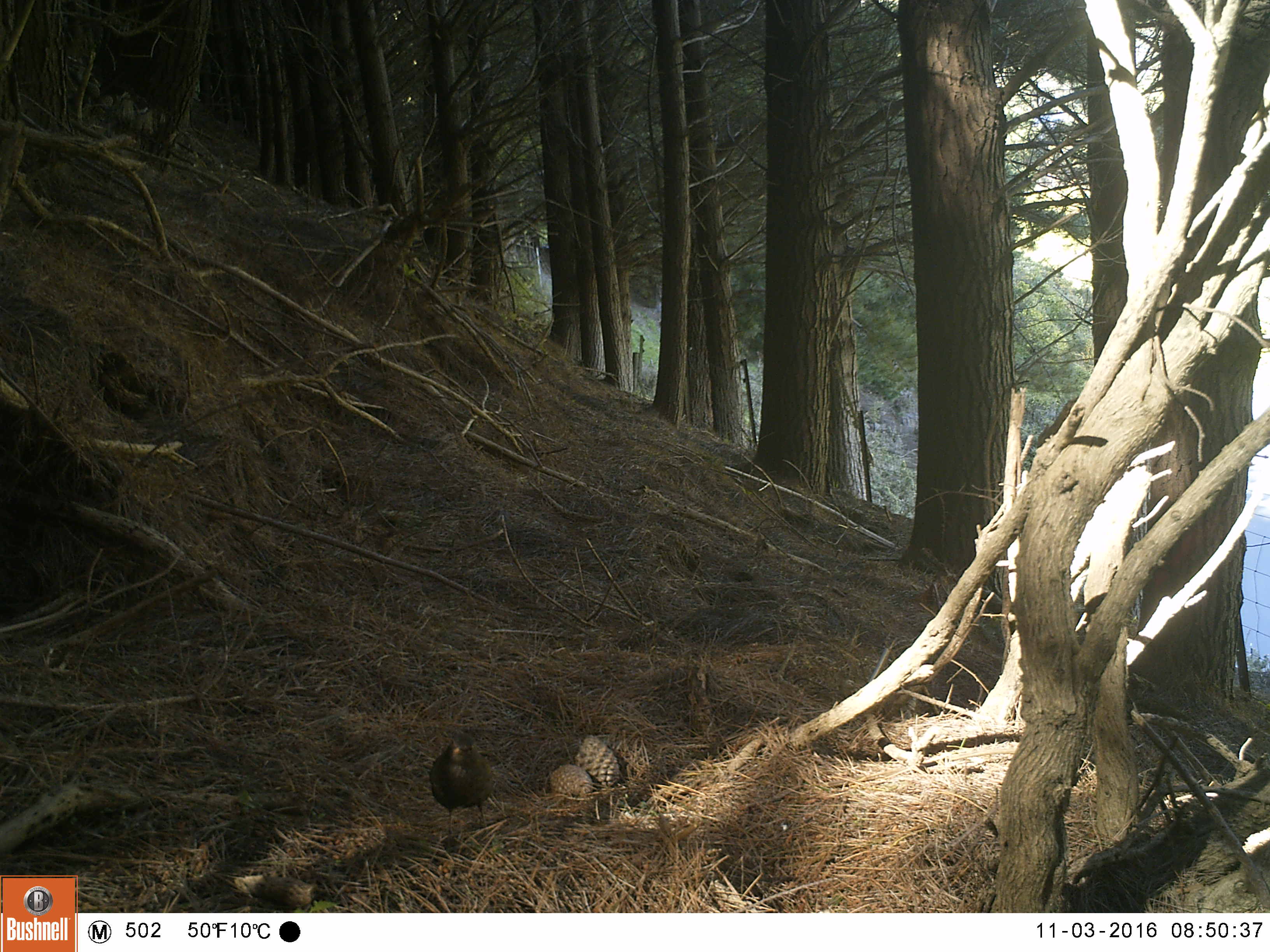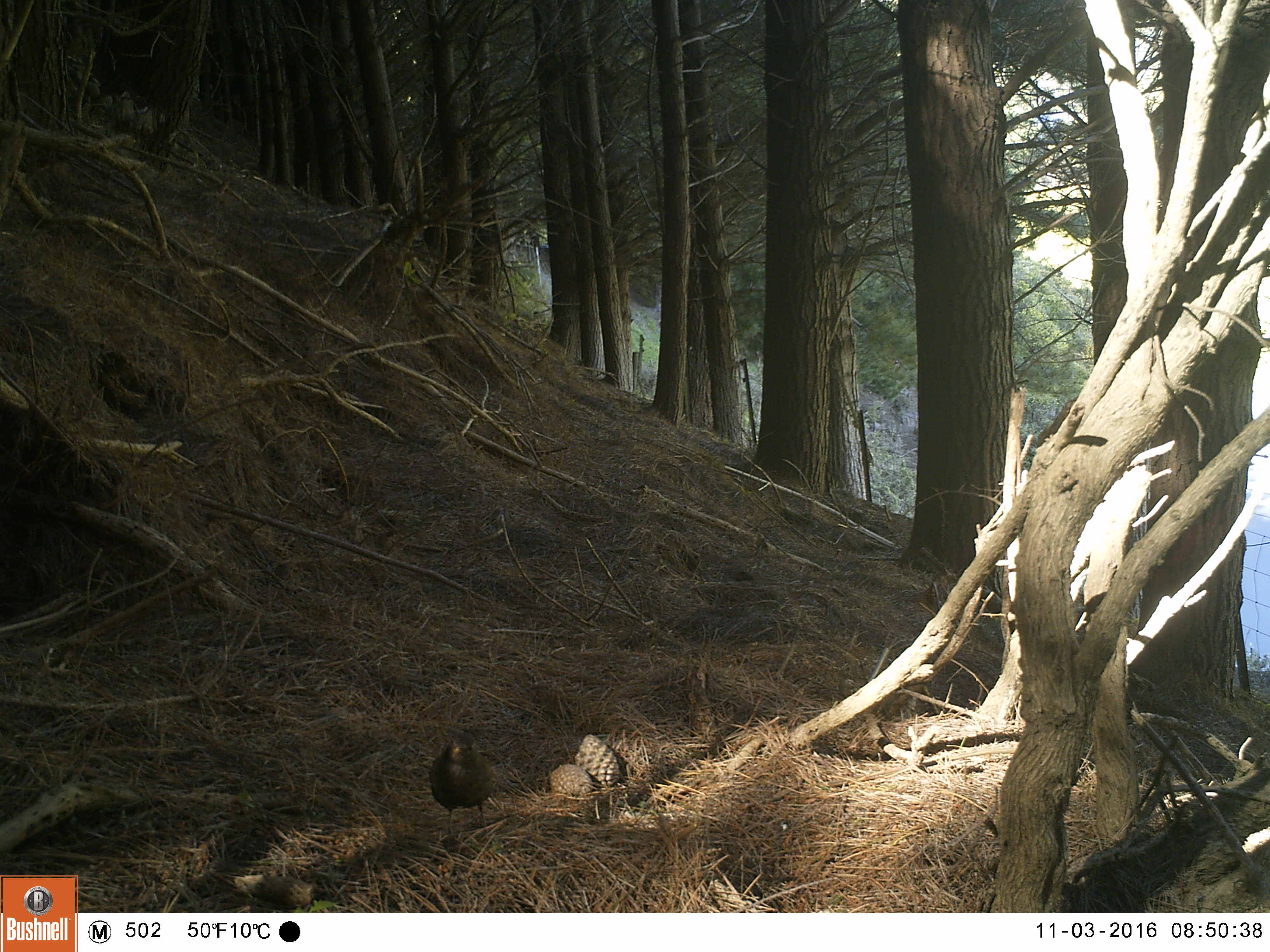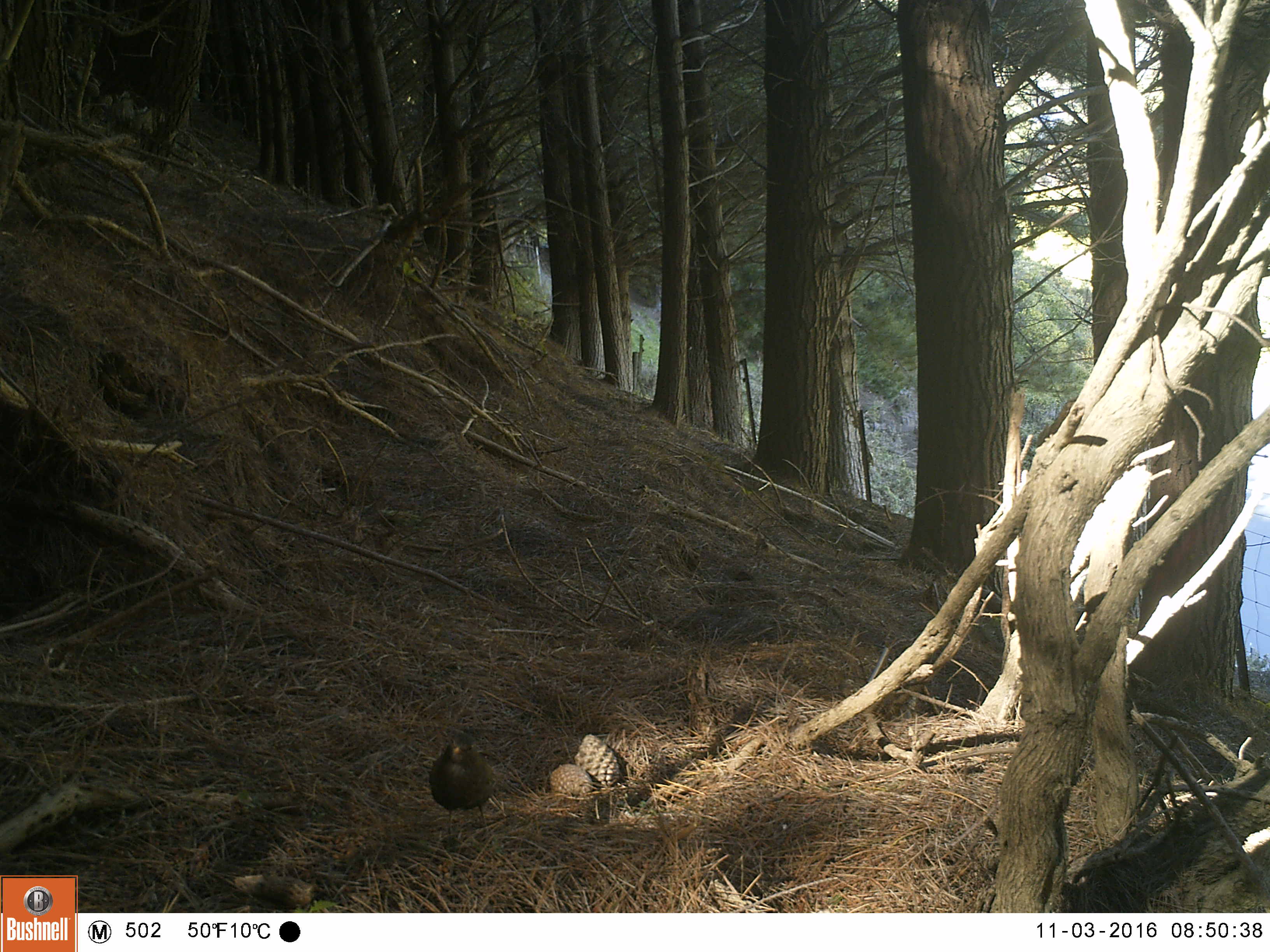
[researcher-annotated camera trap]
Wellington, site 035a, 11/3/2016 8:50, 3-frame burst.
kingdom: Animalia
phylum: Chordata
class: Aves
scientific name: Aves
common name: bird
Bird (Aves).